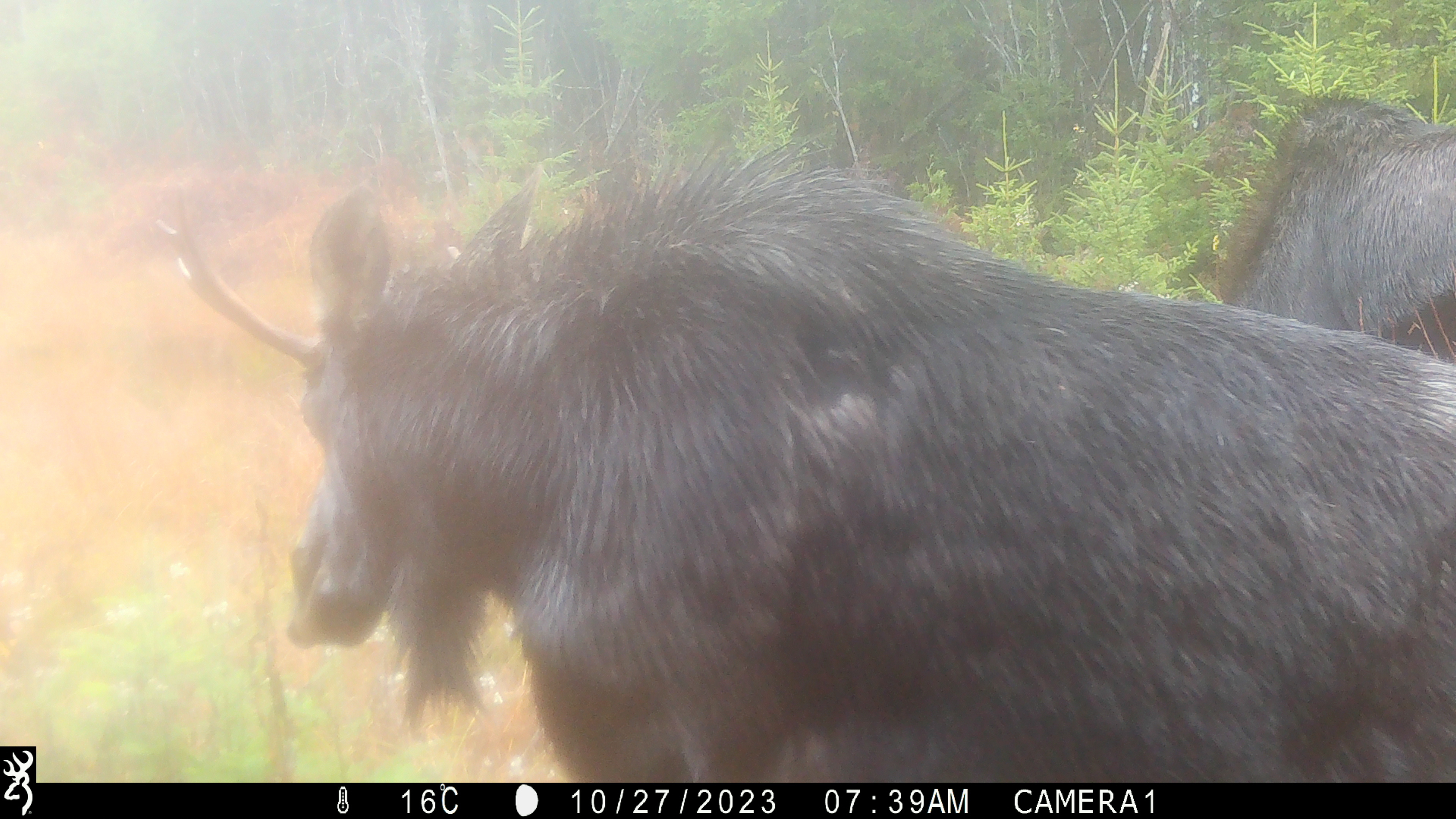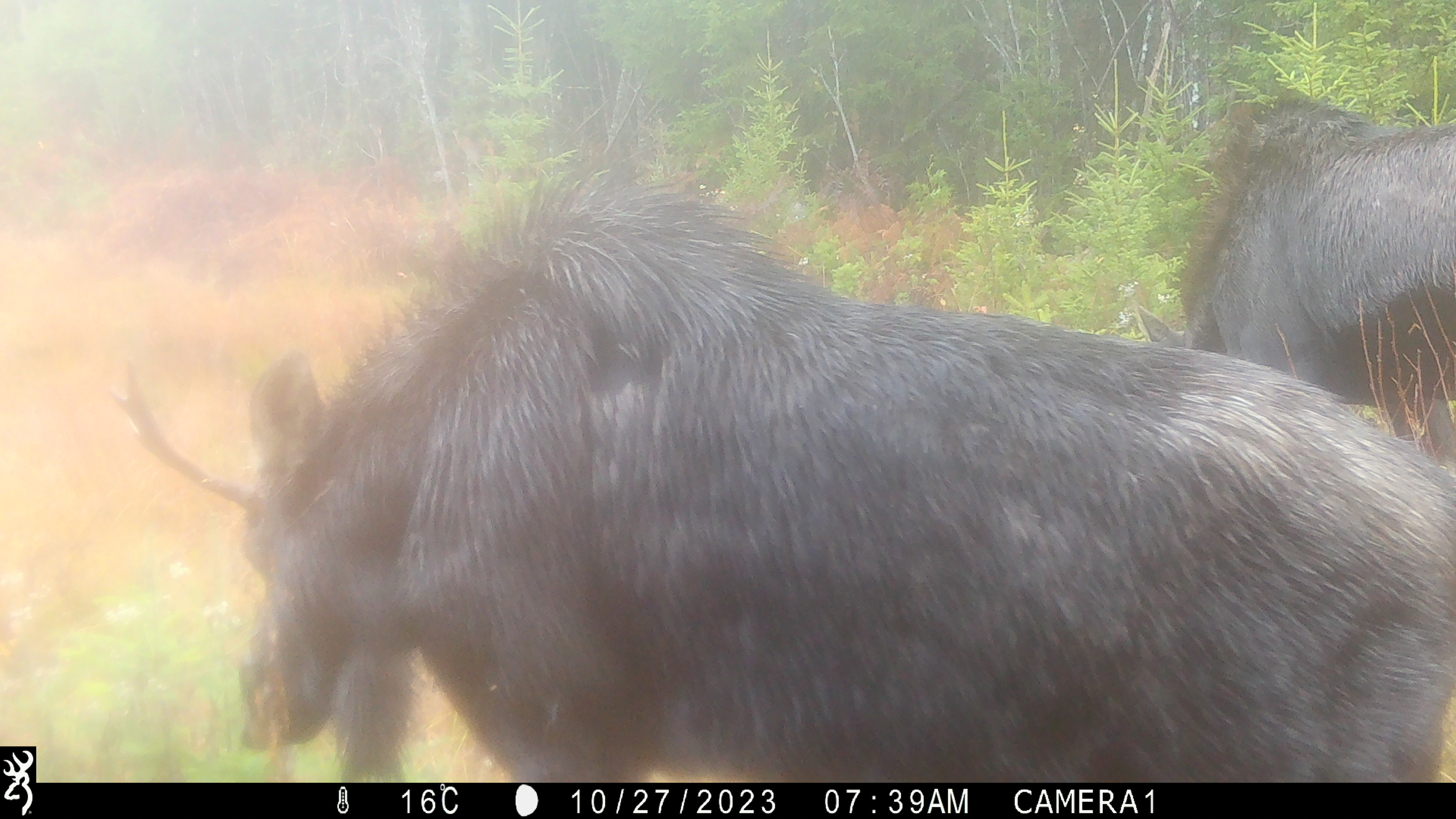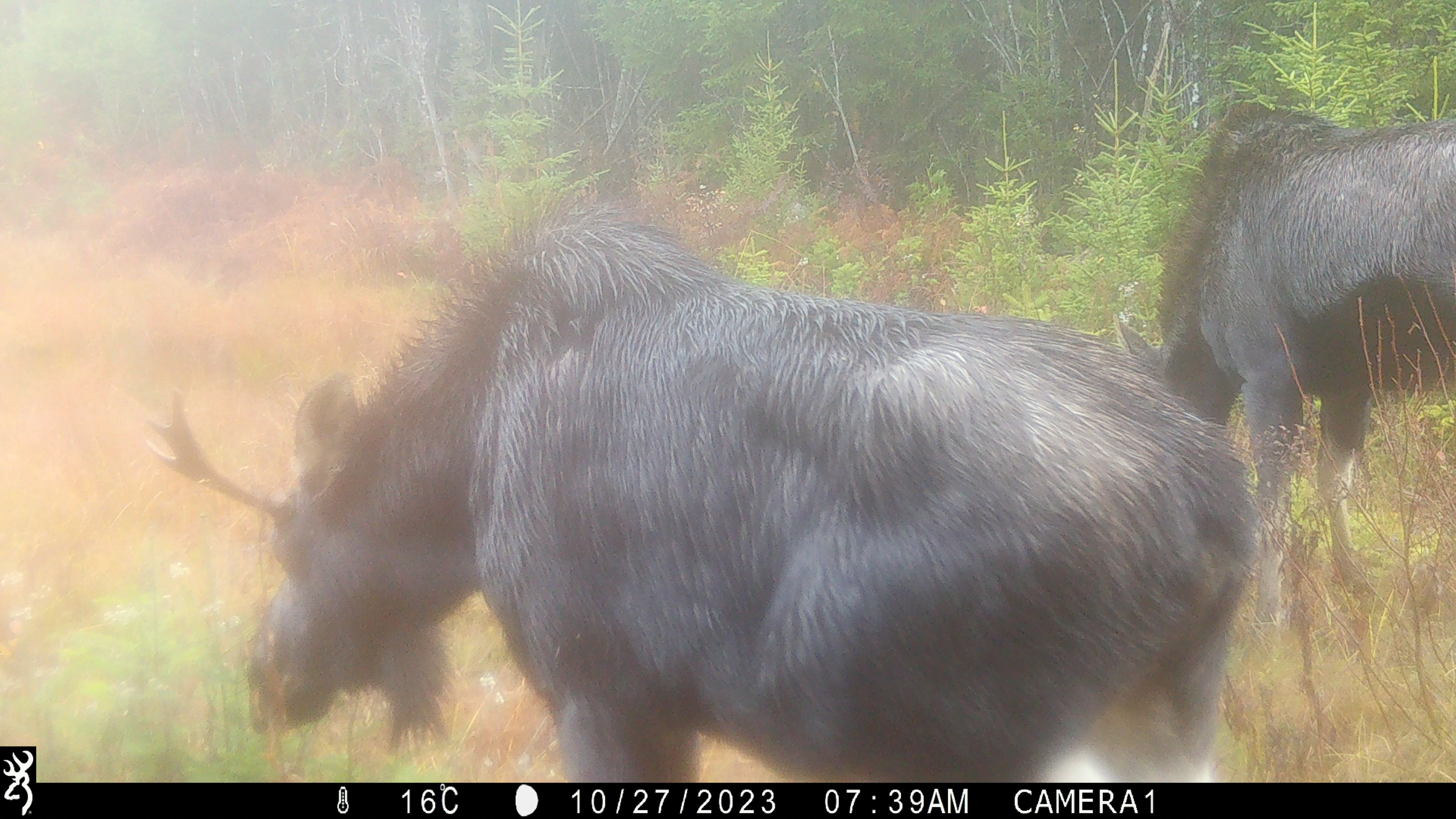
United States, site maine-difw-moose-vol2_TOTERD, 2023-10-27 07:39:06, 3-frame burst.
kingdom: Animalia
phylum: Chordata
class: Mammalia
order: Artiodactyla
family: Cervidae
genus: Alces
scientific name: Alces alces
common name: moose